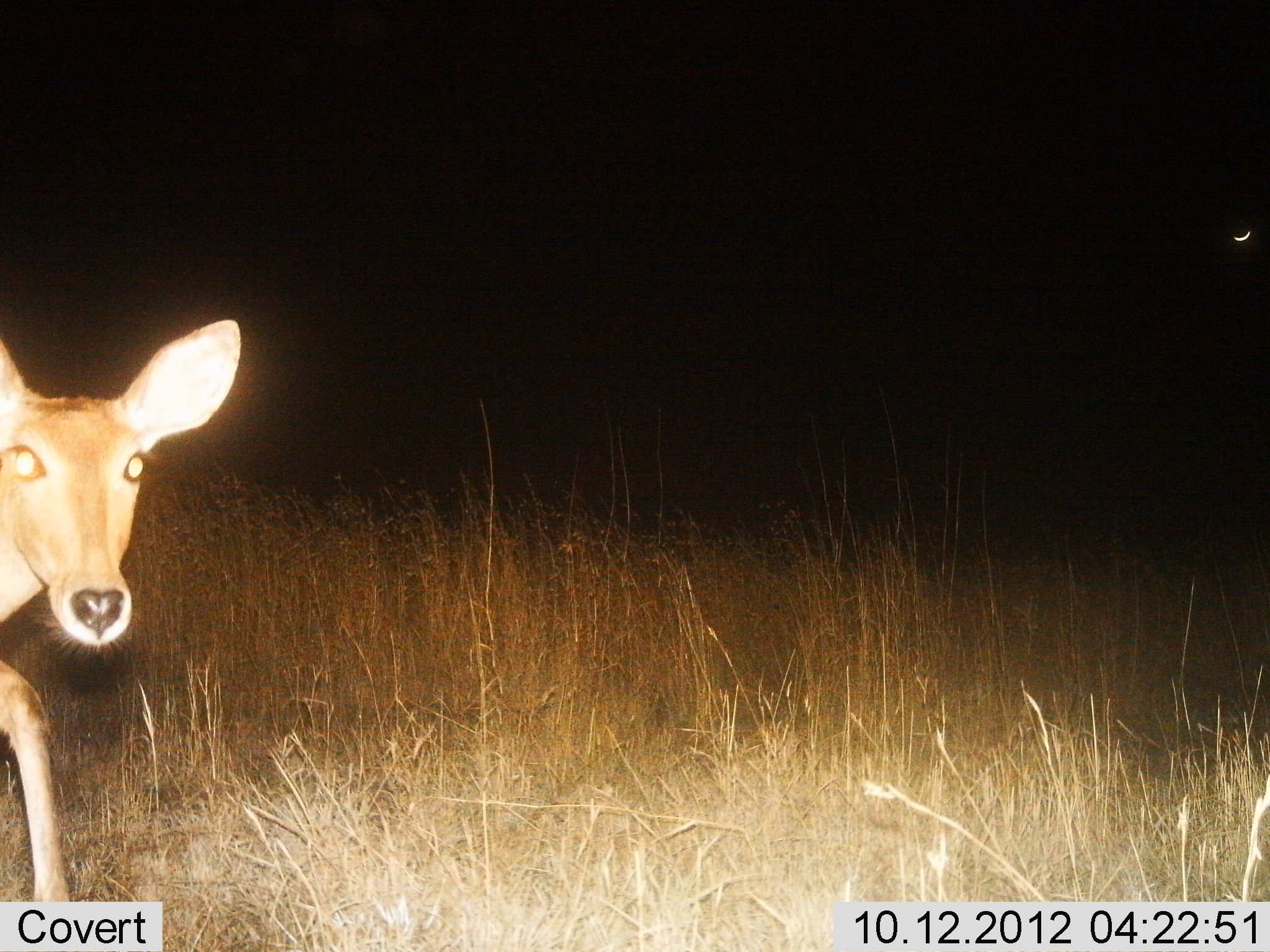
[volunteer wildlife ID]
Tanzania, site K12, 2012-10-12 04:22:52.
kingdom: Animalia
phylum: Chordata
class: Mammalia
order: Artiodactyla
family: Bovidae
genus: Redunca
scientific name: Redunca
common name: reedbuck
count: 1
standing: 64%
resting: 0%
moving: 36%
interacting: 0%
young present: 0%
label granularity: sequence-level